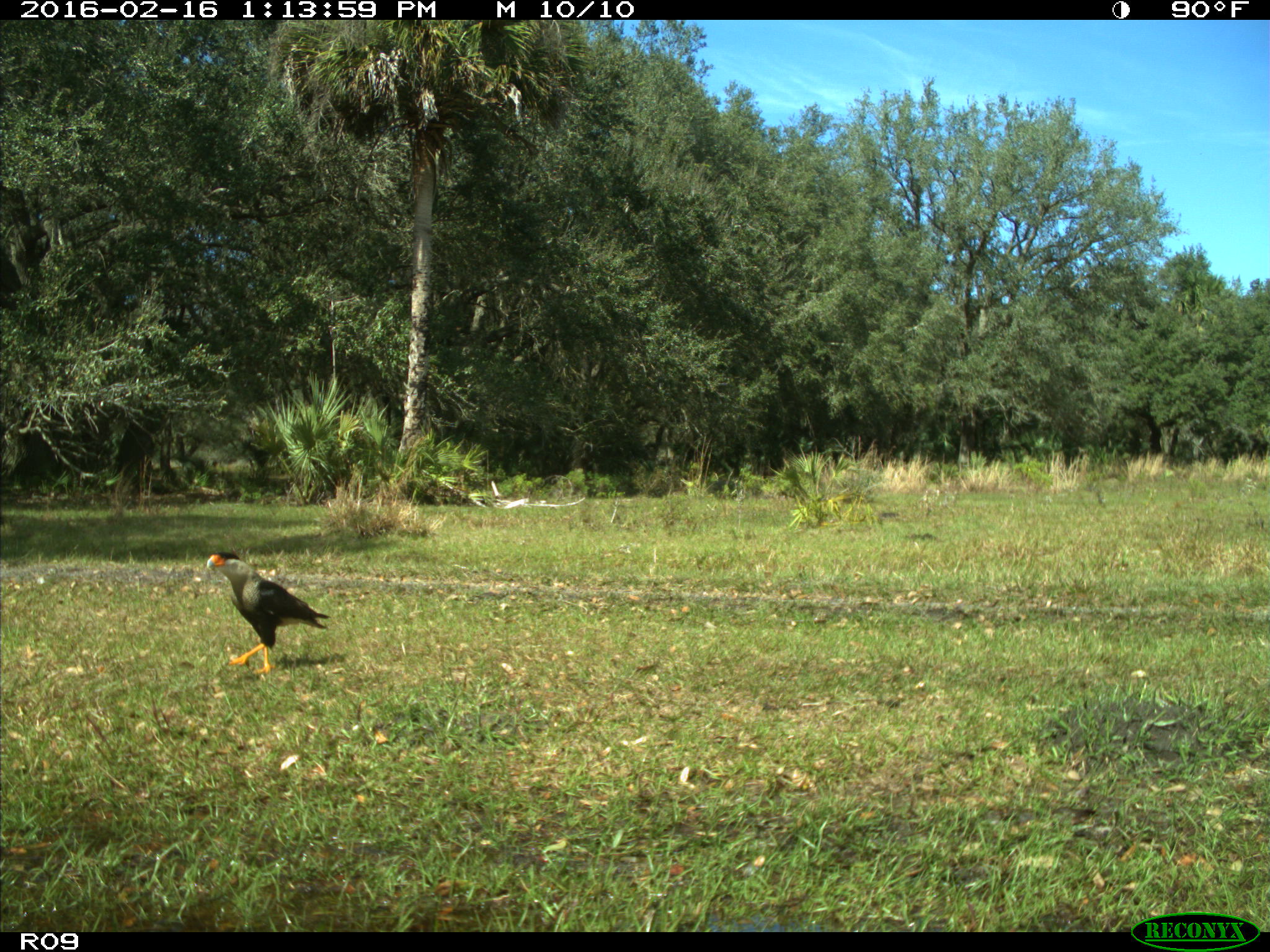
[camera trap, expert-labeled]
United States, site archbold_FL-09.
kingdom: Animalia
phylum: Chordata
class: Aves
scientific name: Aves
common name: birds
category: unidentified bird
Unidentified bird (birds) (Aves).